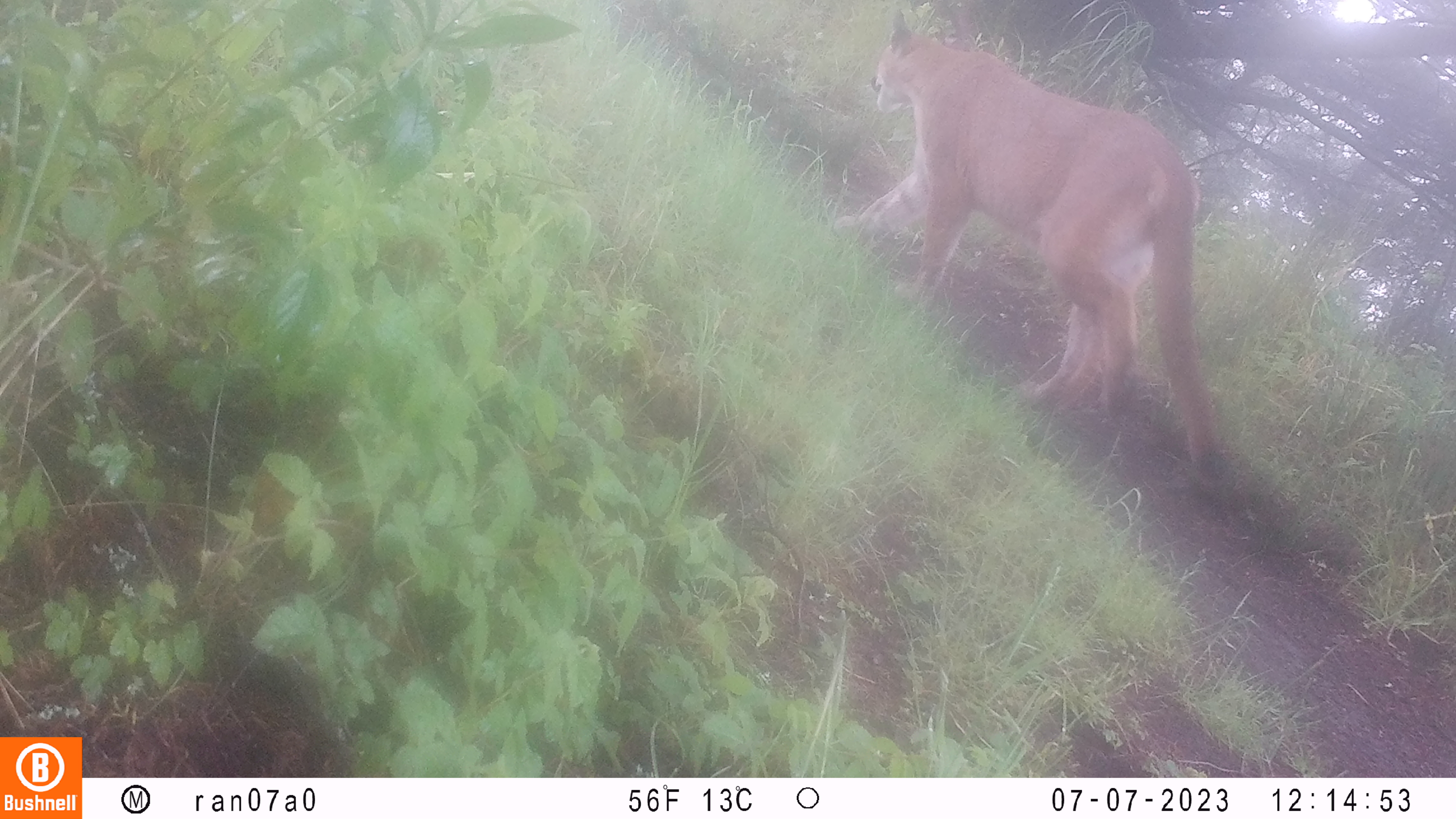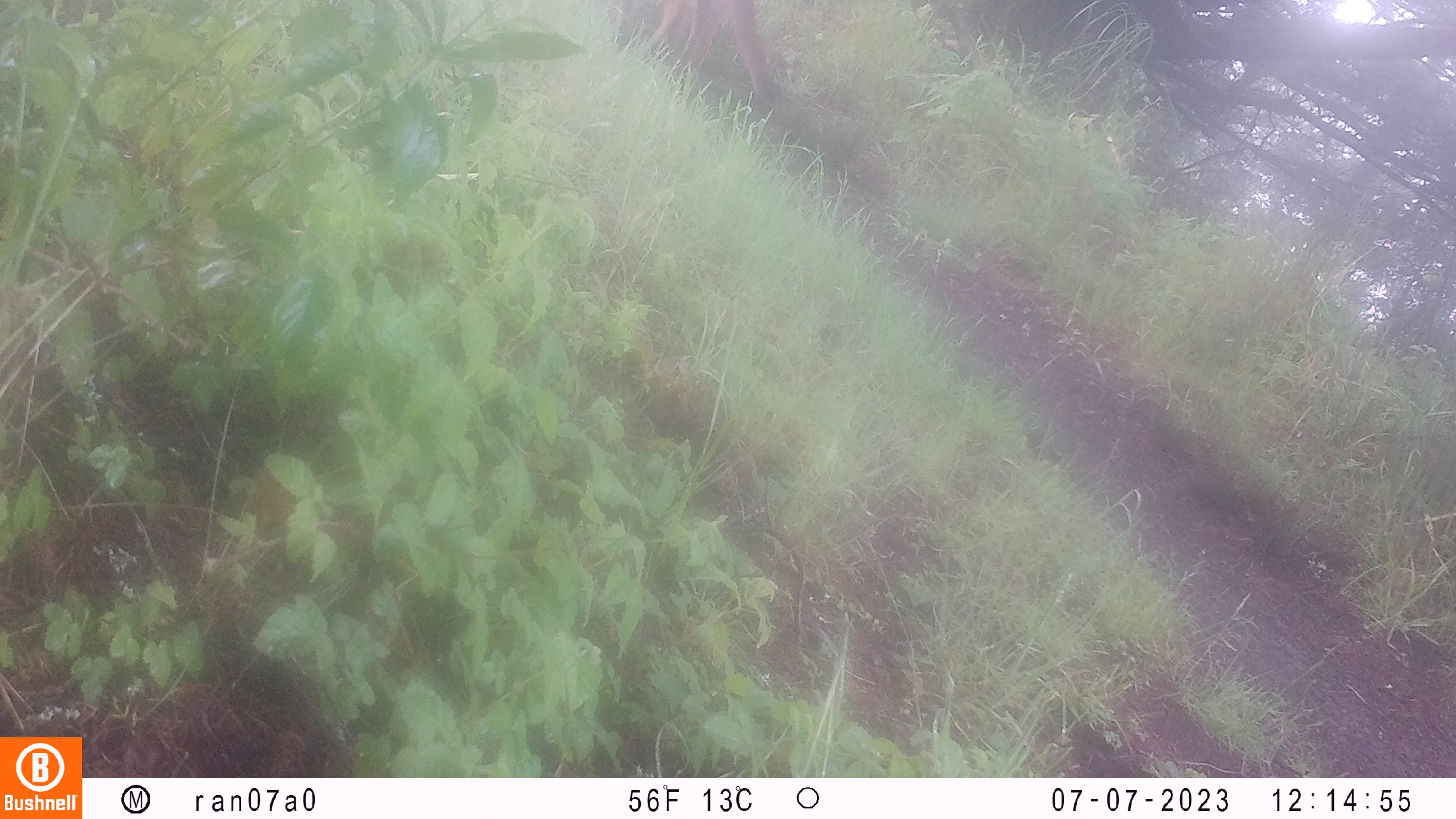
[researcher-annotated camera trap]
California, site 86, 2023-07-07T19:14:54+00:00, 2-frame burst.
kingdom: Animalia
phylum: Chordata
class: Mammalia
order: Carnivora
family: Felidae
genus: Puma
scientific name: Puma concolor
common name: puma